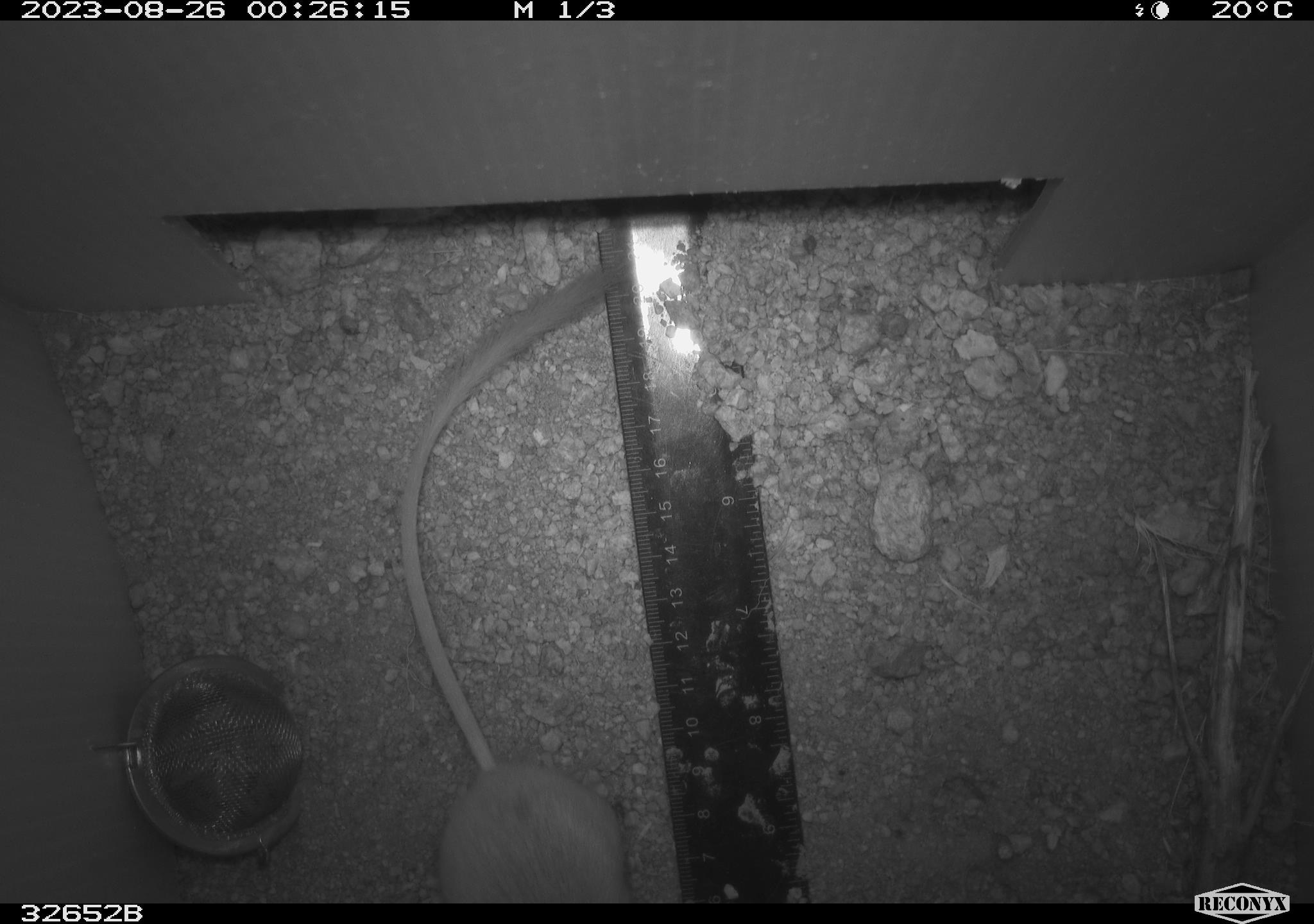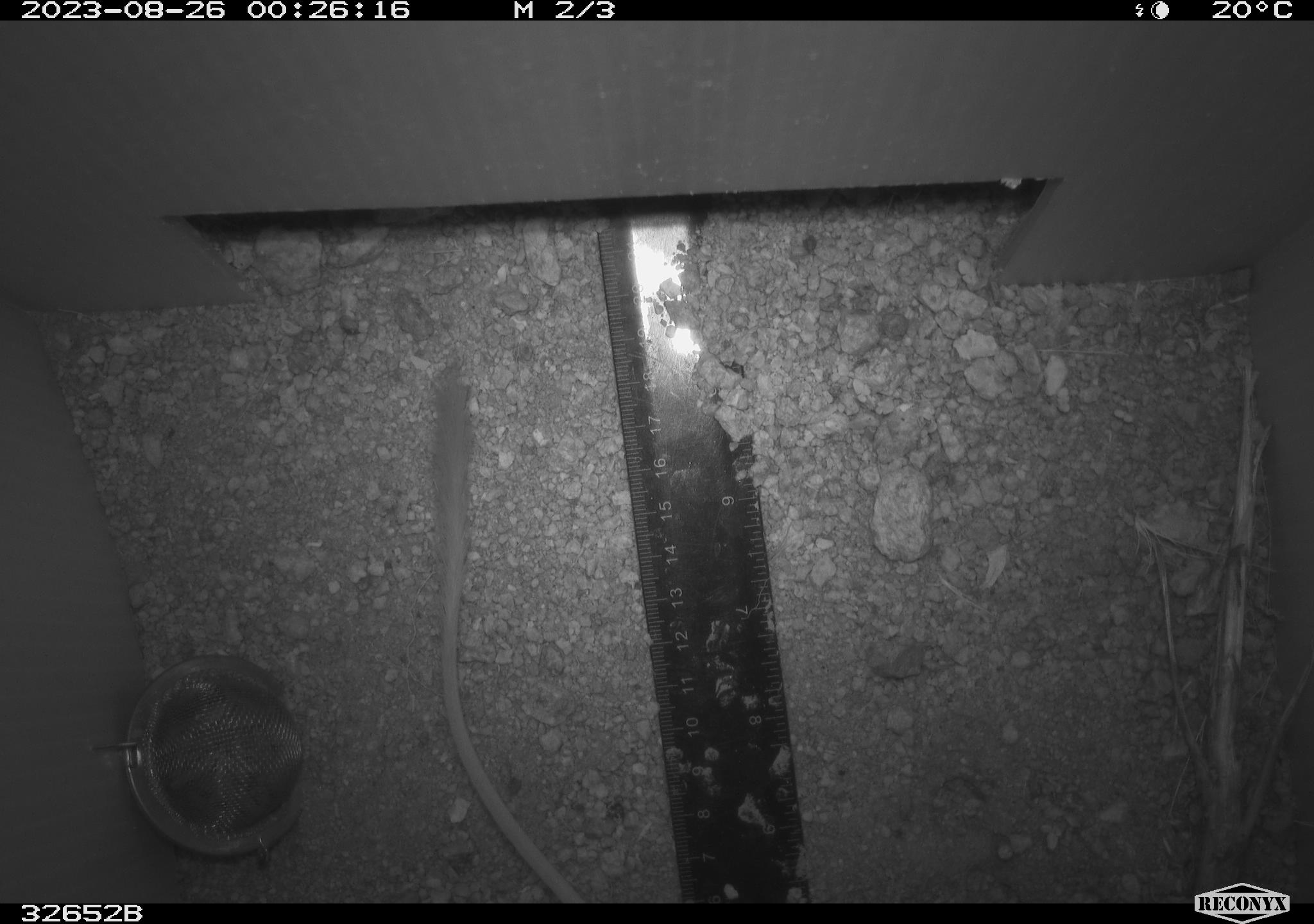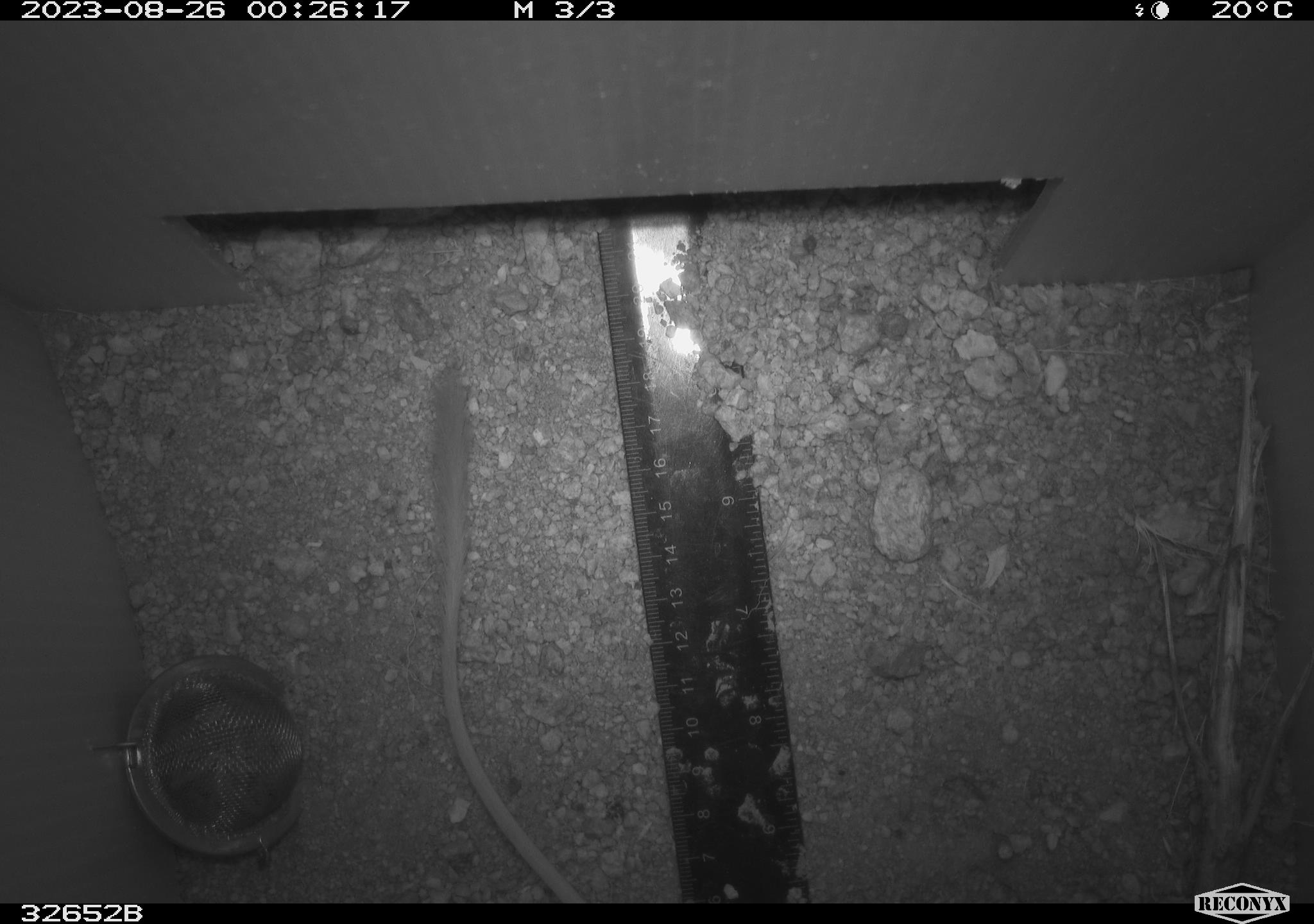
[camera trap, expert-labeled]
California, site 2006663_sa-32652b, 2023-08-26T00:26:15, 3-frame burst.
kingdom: Animalia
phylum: Chordata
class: Mammalia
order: Rodentia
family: Heteromyidae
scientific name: Heteromyidae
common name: kangaroo rats and pocket mice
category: heteromyidae family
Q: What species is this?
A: Heteromyidae family (kangaroo rats and pocket mice) (Heteromyidae).